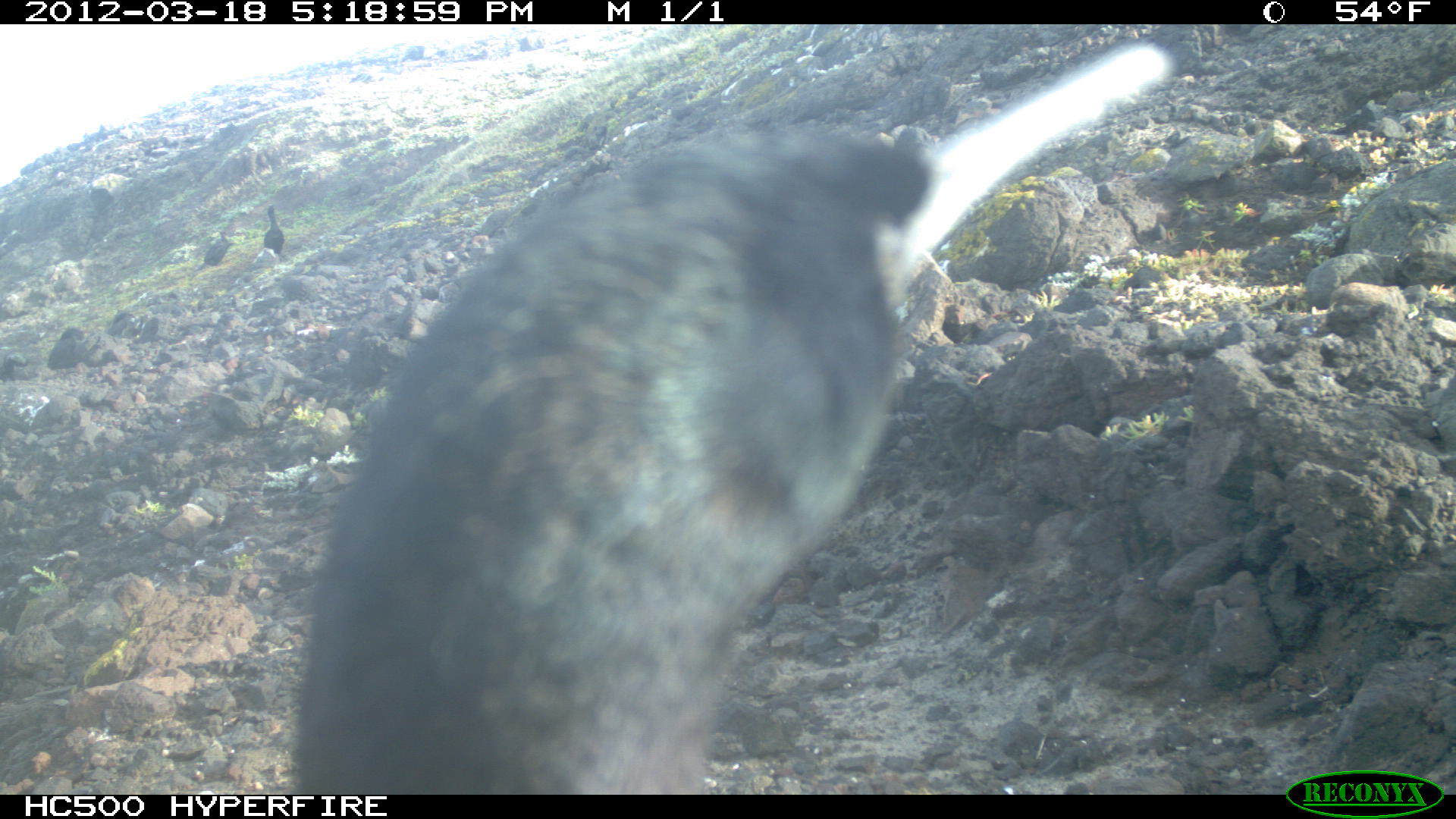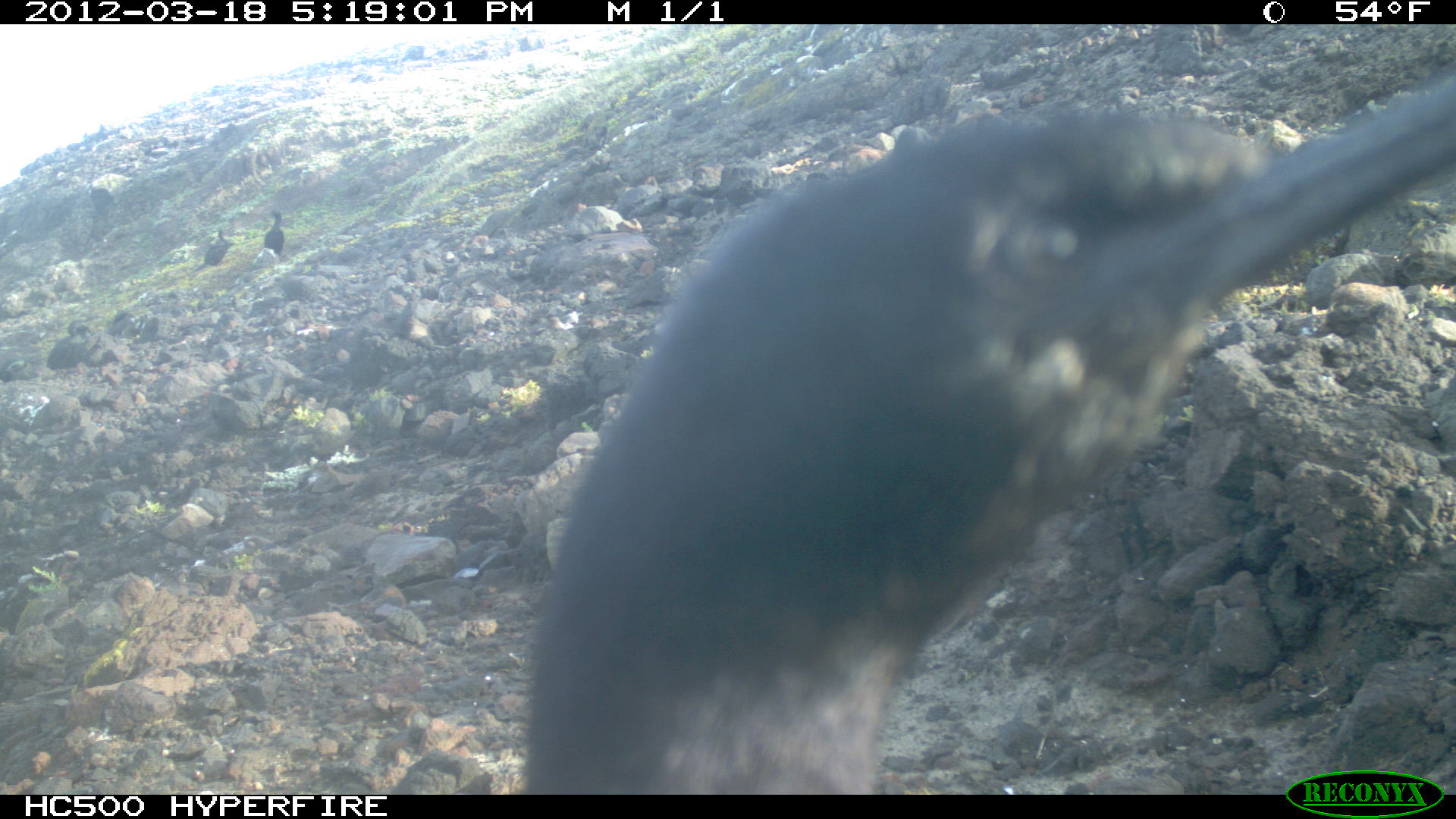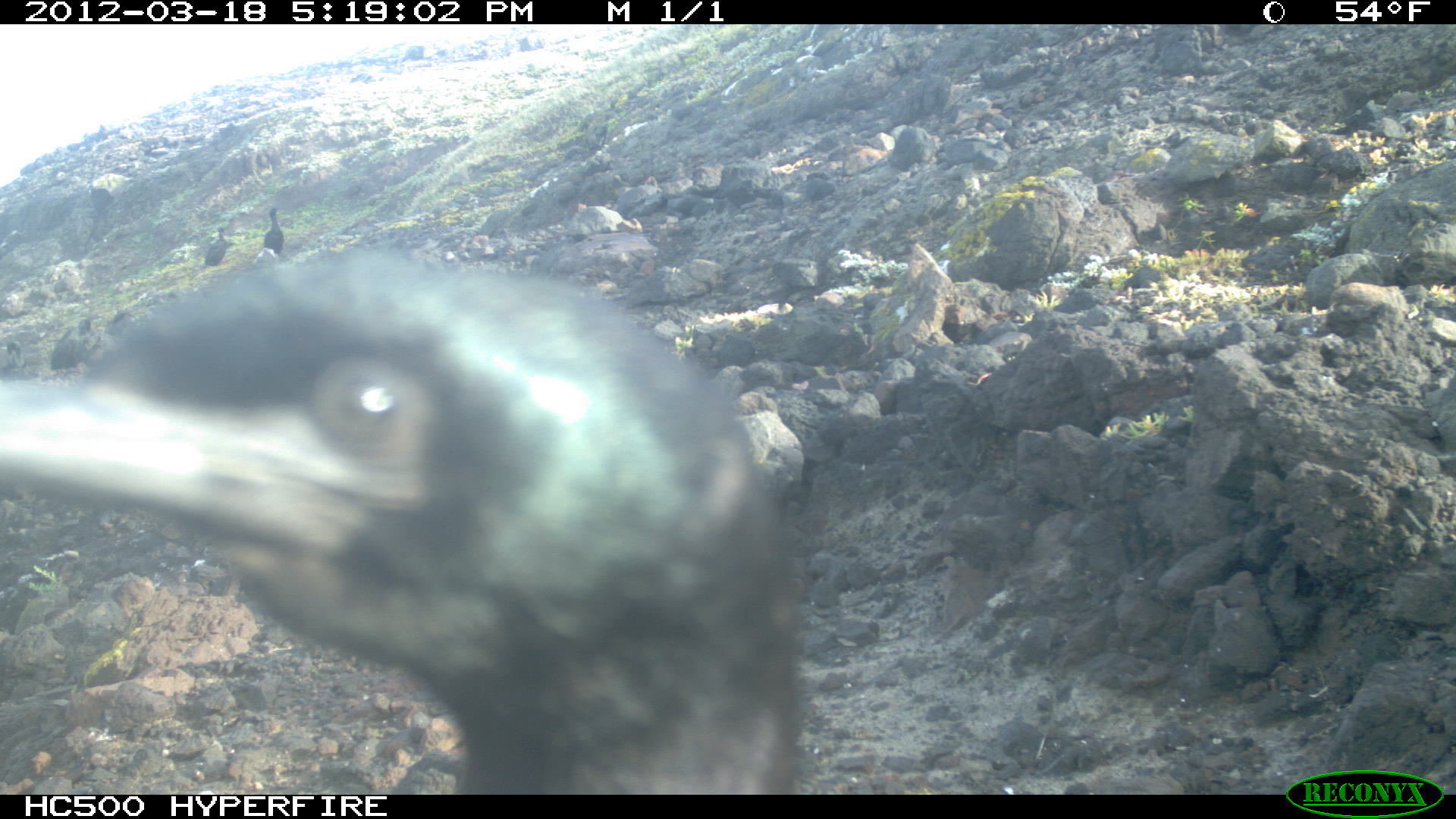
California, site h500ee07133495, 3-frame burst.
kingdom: Animalia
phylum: Chordata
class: Aves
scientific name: Aves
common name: bird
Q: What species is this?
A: Bird (Aves).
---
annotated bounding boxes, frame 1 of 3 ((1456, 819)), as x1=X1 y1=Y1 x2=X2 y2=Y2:
bird: x1=286 y1=43 x2=1173 y2=792; x1=263 y1=205 x2=284 y2=254; x1=204 y1=231 x2=231 y2=266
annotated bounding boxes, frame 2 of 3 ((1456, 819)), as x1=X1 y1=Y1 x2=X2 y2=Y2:
bird: x1=520 y1=76 x2=1455 y2=792; x1=194 y1=229 x2=236 y2=271; x1=262 y1=209 x2=283 y2=254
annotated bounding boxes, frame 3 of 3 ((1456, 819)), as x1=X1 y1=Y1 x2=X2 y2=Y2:
bird: x1=0 y1=253 x2=795 y2=795; x1=263 y1=207 x2=284 y2=254; x1=205 y1=228 x2=228 y2=266